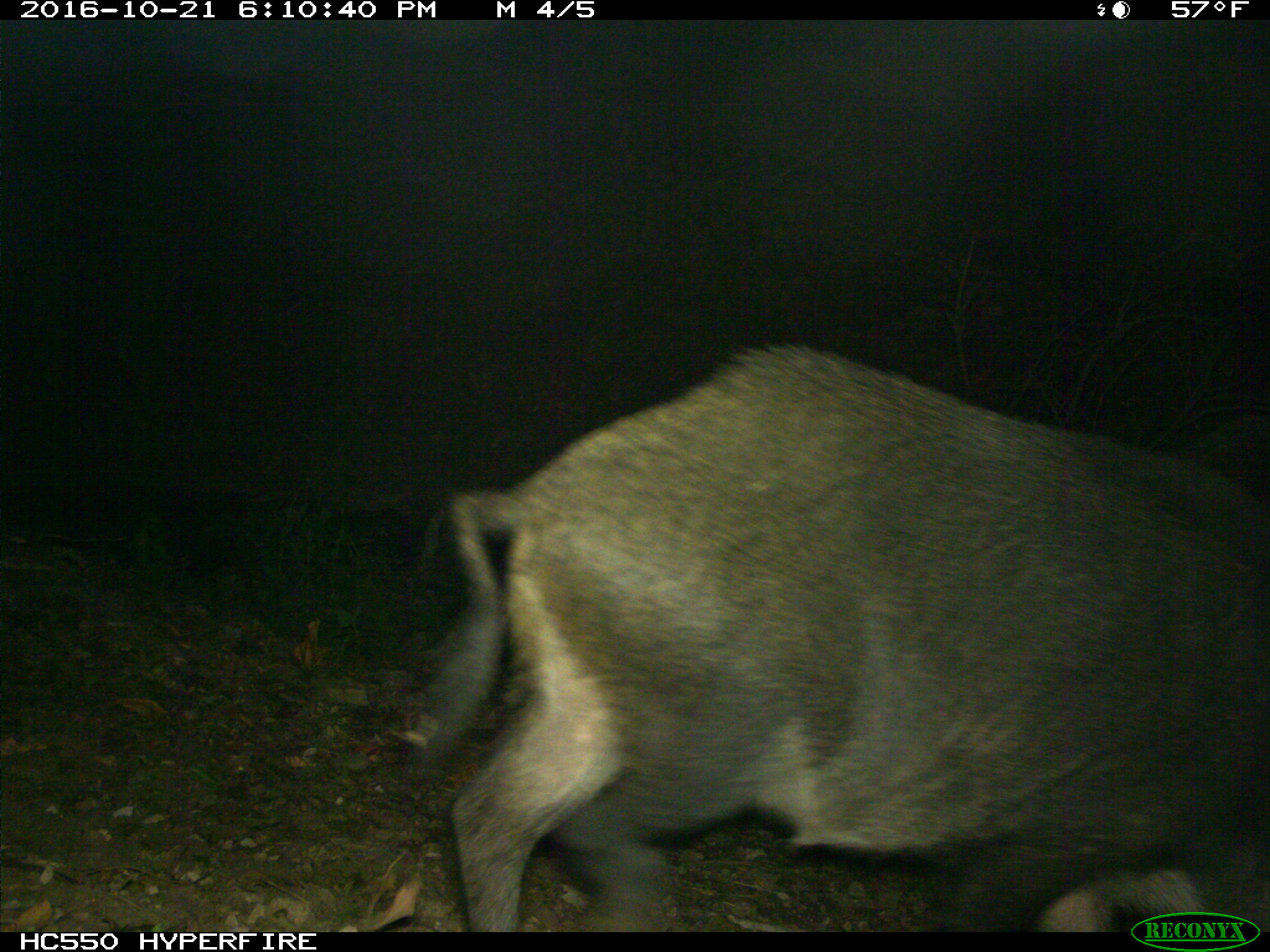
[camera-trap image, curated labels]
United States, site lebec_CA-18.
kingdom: Animalia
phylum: Chordata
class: Mammalia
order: Artiodactyla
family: Suidae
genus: Sus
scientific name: Sus scrofa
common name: wild boar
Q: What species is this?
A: Sus scrofa (wild boar).